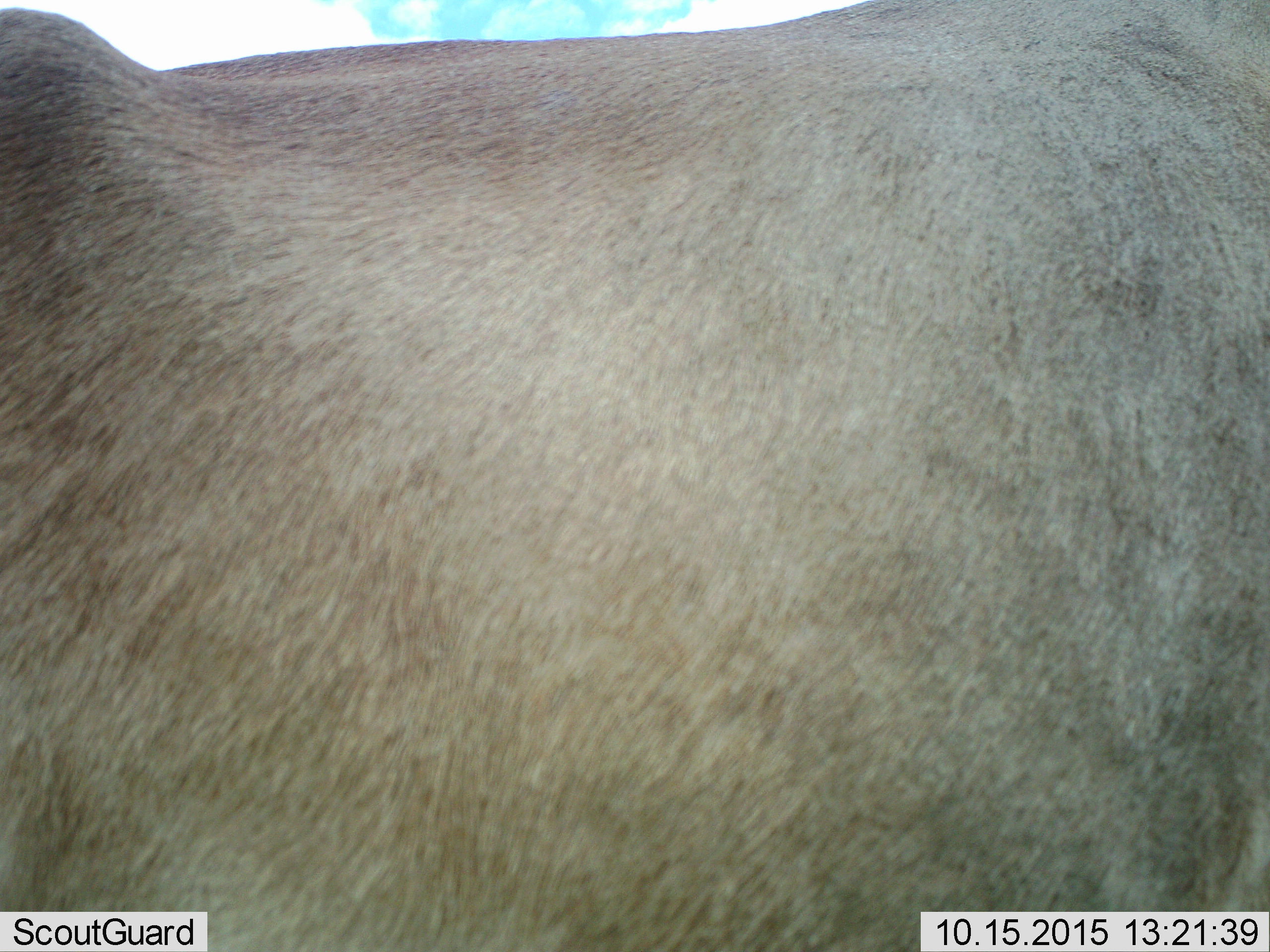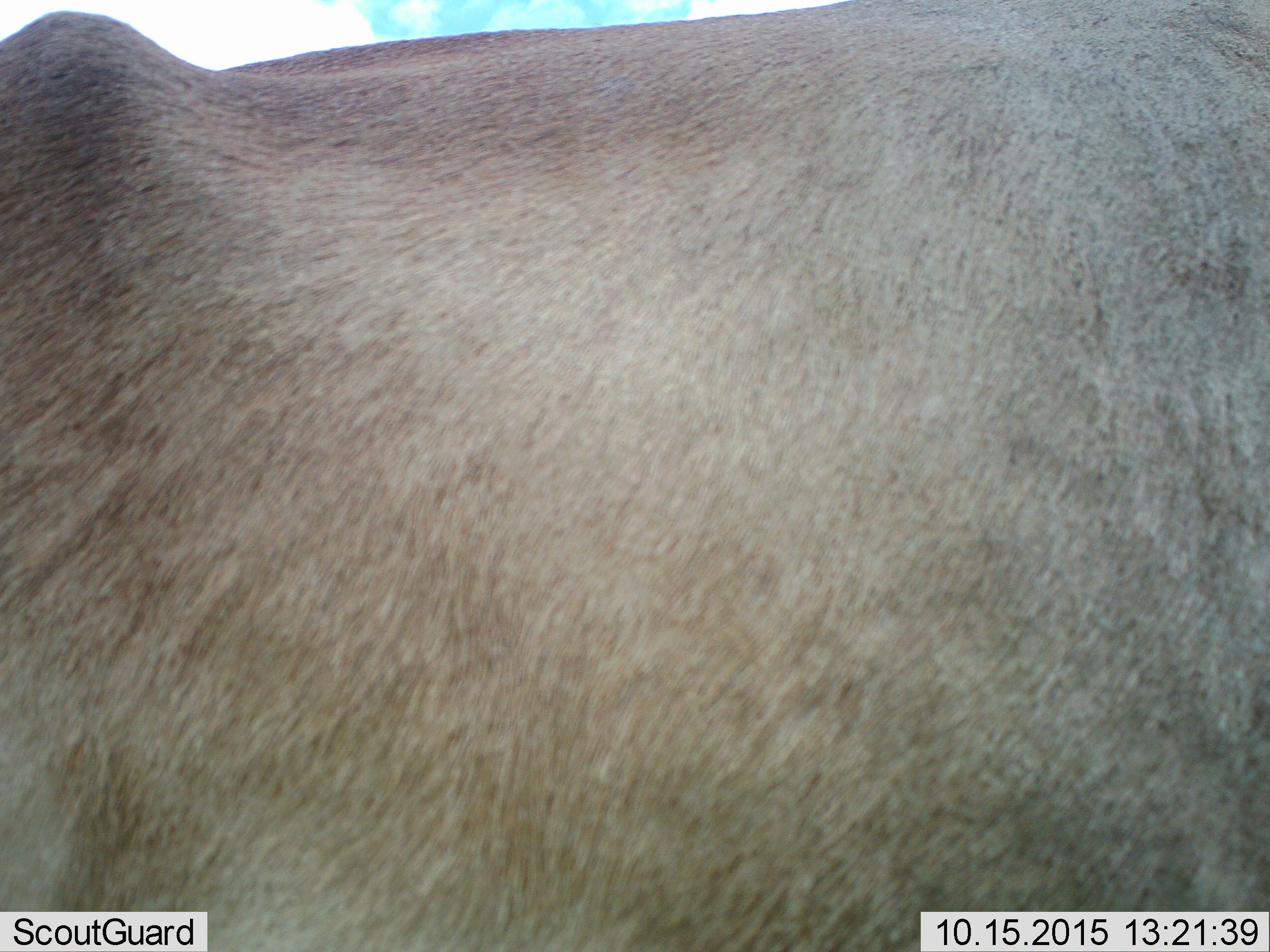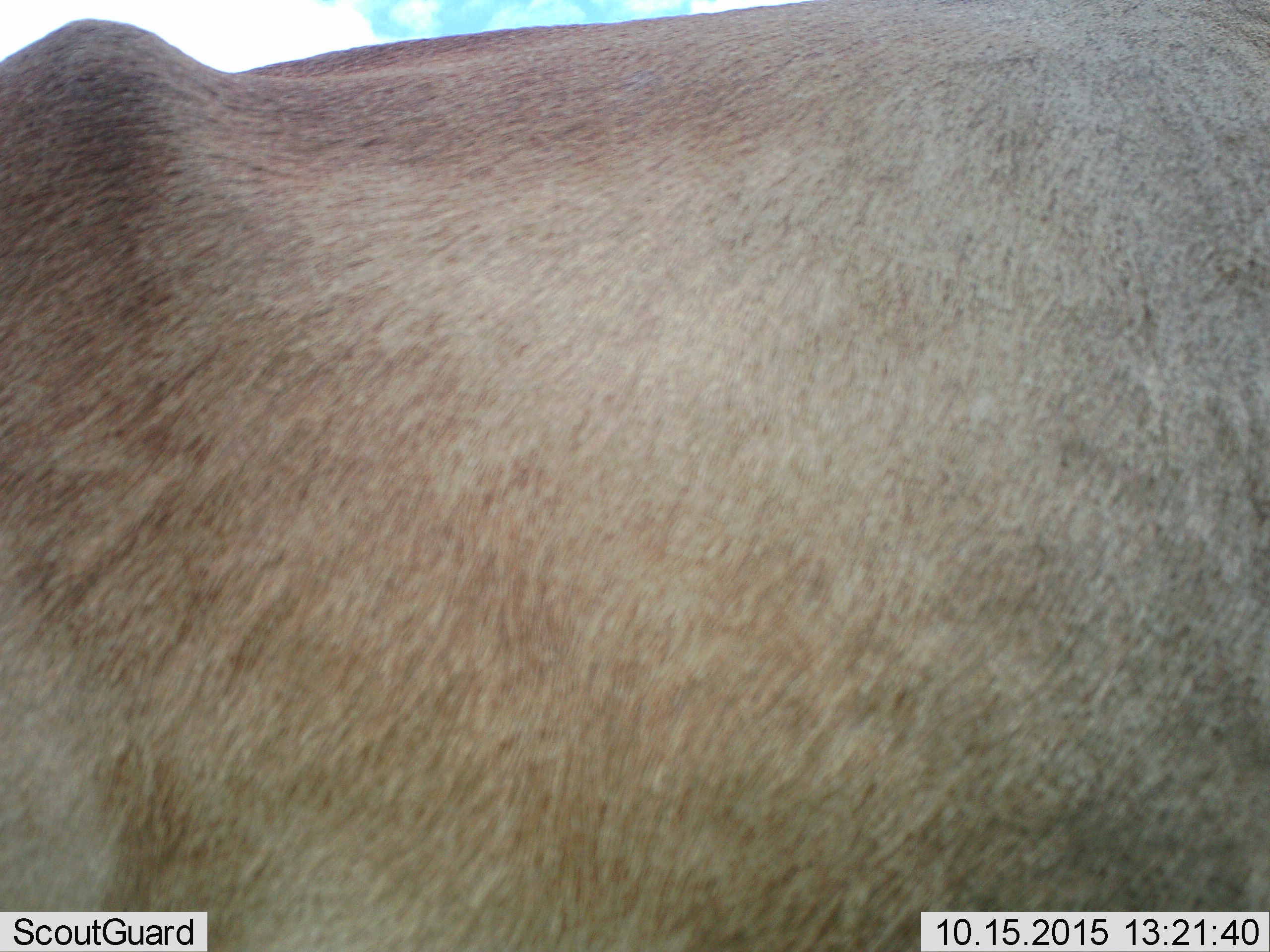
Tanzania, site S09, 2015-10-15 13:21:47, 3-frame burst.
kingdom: Animalia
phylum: Chordata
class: Mammalia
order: Artiodactyla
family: Bovidae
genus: Alcelaphus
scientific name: Alcelaphus buselaphus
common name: hartebeest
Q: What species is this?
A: Hartebeest (Alcelaphus buselaphus).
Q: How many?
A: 1.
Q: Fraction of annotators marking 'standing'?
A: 50%.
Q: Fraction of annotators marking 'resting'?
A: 0%.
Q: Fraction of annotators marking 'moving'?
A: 50%.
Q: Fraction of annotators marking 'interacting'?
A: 0%.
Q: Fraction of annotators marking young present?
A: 0%.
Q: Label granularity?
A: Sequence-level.